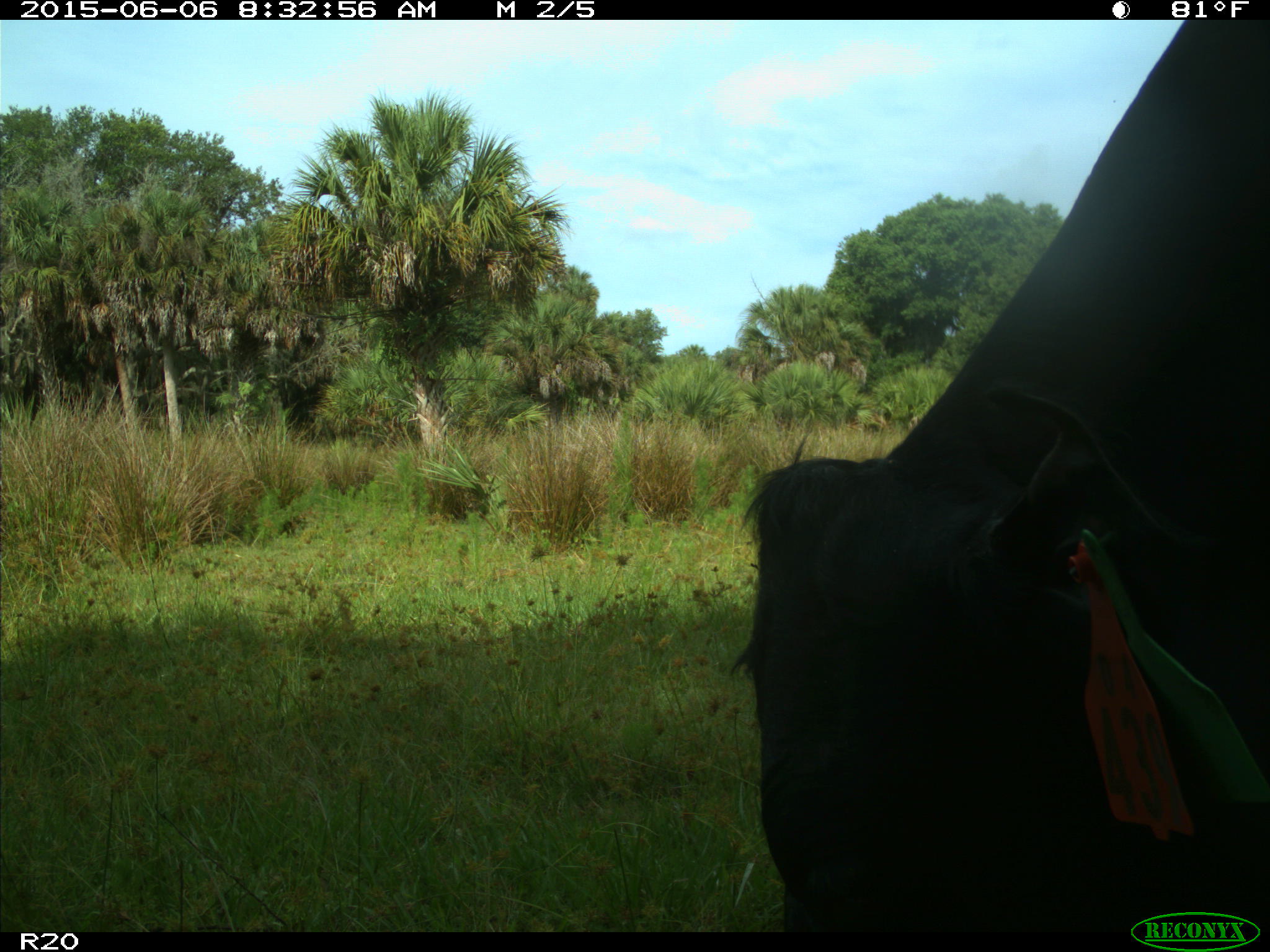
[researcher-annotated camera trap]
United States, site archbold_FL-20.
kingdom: Animalia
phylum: Chordata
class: Mammalia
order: Artiodactyla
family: Bovidae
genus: Bos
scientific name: Bos taurus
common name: domestic cow